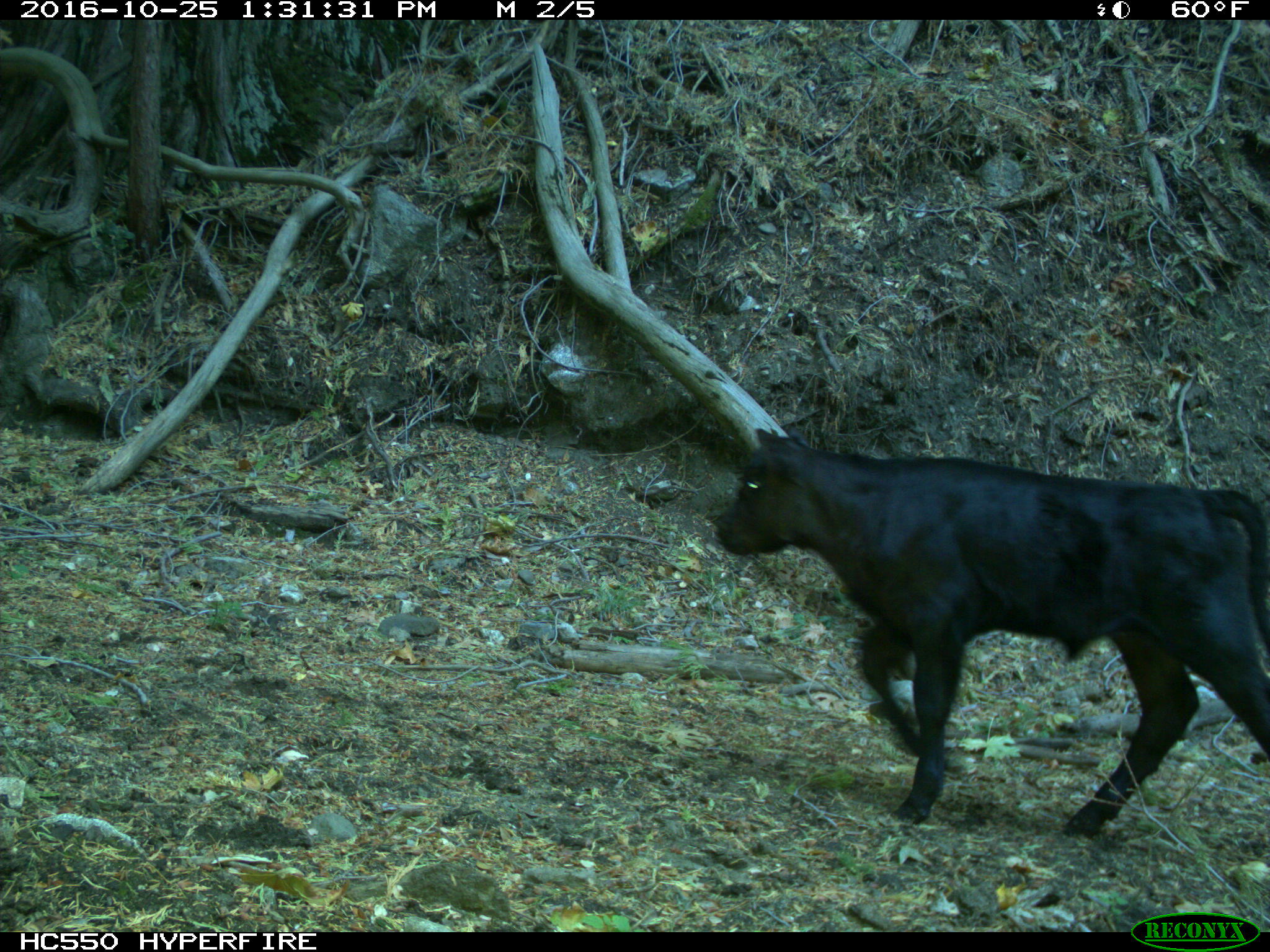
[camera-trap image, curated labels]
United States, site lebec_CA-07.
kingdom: Animalia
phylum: Chordata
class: Mammalia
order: Artiodactyla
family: Bovidae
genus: Bos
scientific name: Bos taurus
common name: domestic cow